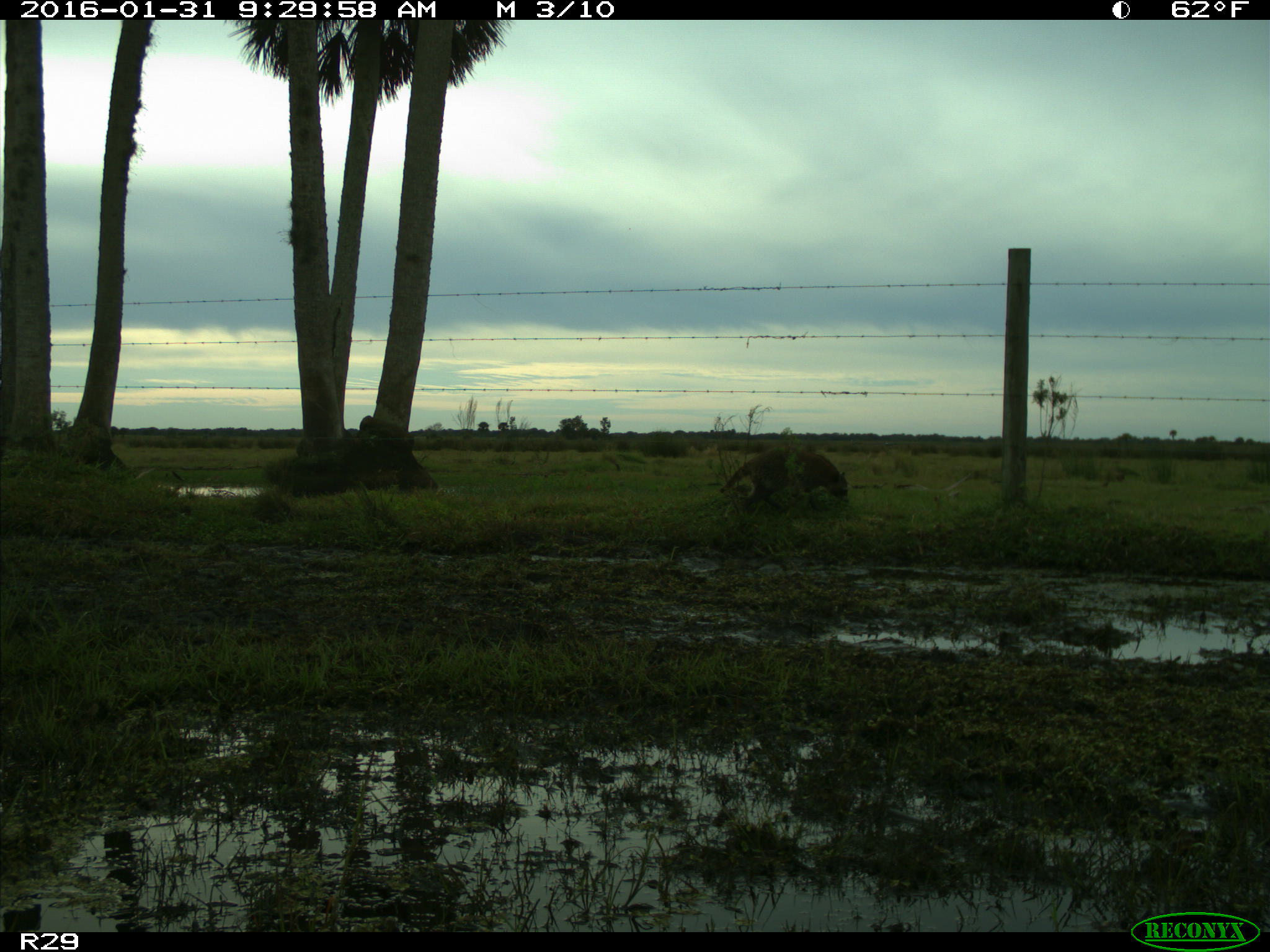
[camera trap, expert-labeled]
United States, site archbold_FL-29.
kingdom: Animalia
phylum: Chordata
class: Mammalia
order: Carnivora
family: Procyonidae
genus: Procyon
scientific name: Procyon lotor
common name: common raccoon